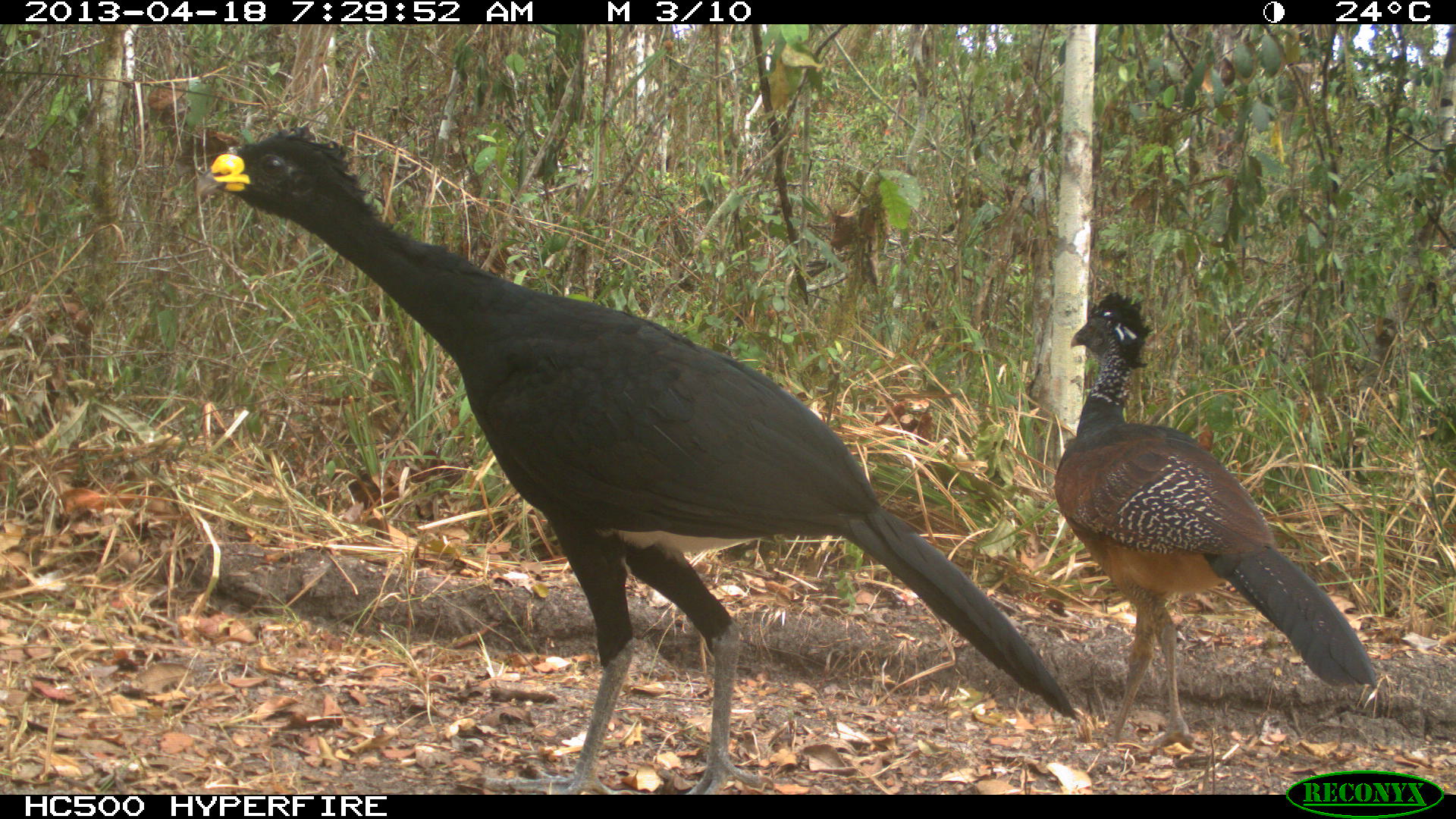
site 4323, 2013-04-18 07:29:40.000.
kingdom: Animalia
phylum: Chordata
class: Aves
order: Galliformes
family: Cracidae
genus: Crax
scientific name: Crax rubra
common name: great curassow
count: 3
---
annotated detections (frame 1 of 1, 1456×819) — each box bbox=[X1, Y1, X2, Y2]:
crax rubra: bbox=[194, 124, 1080, 792]; bbox=[1053, 286, 1377, 759]